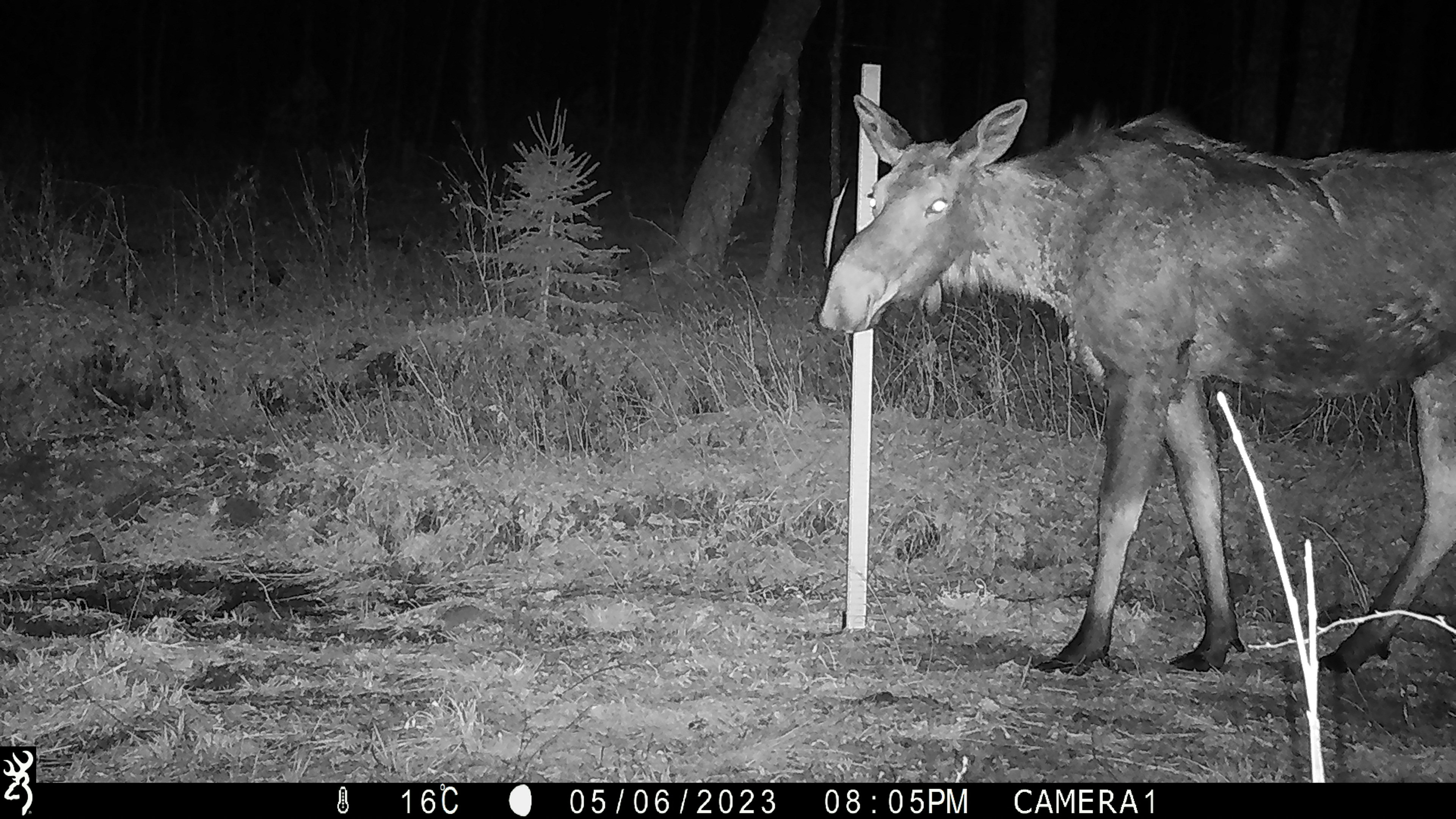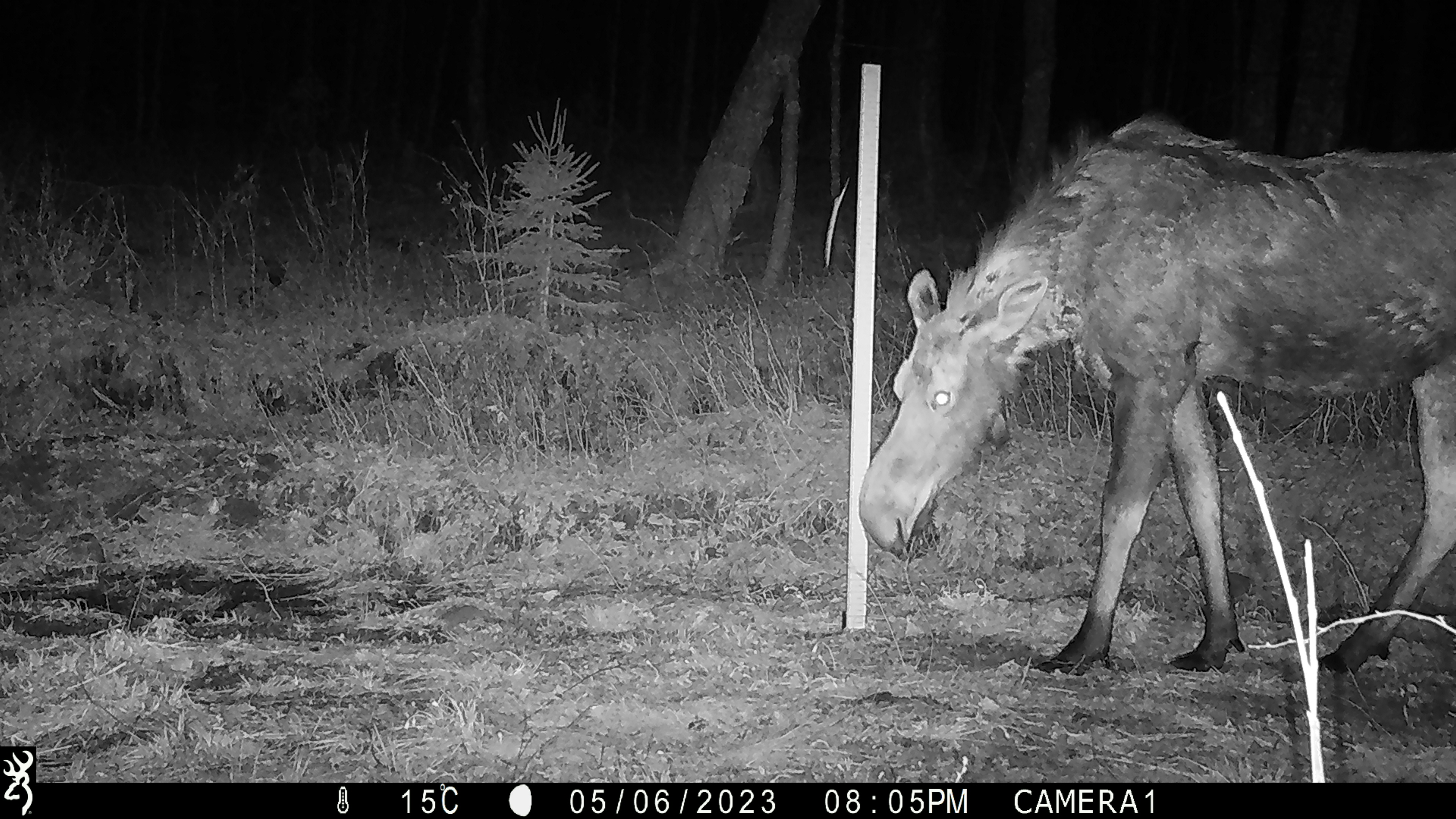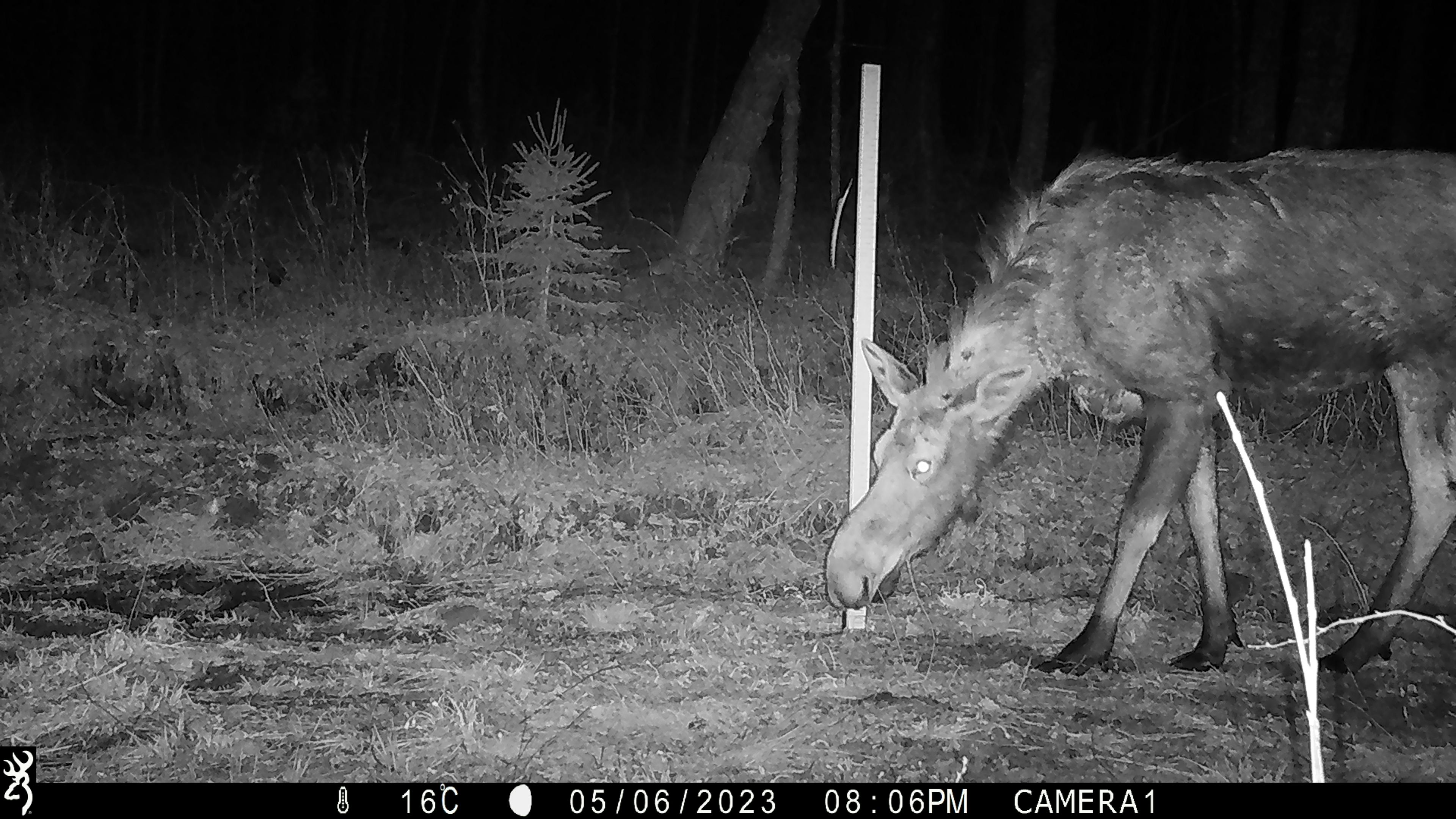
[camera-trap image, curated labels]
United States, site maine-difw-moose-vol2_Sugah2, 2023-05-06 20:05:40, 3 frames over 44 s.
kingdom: Animalia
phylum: Chordata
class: Mammalia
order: Artiodactyla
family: Cervidae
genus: Alces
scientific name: Alces alces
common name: moose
Moose (Alces alces).